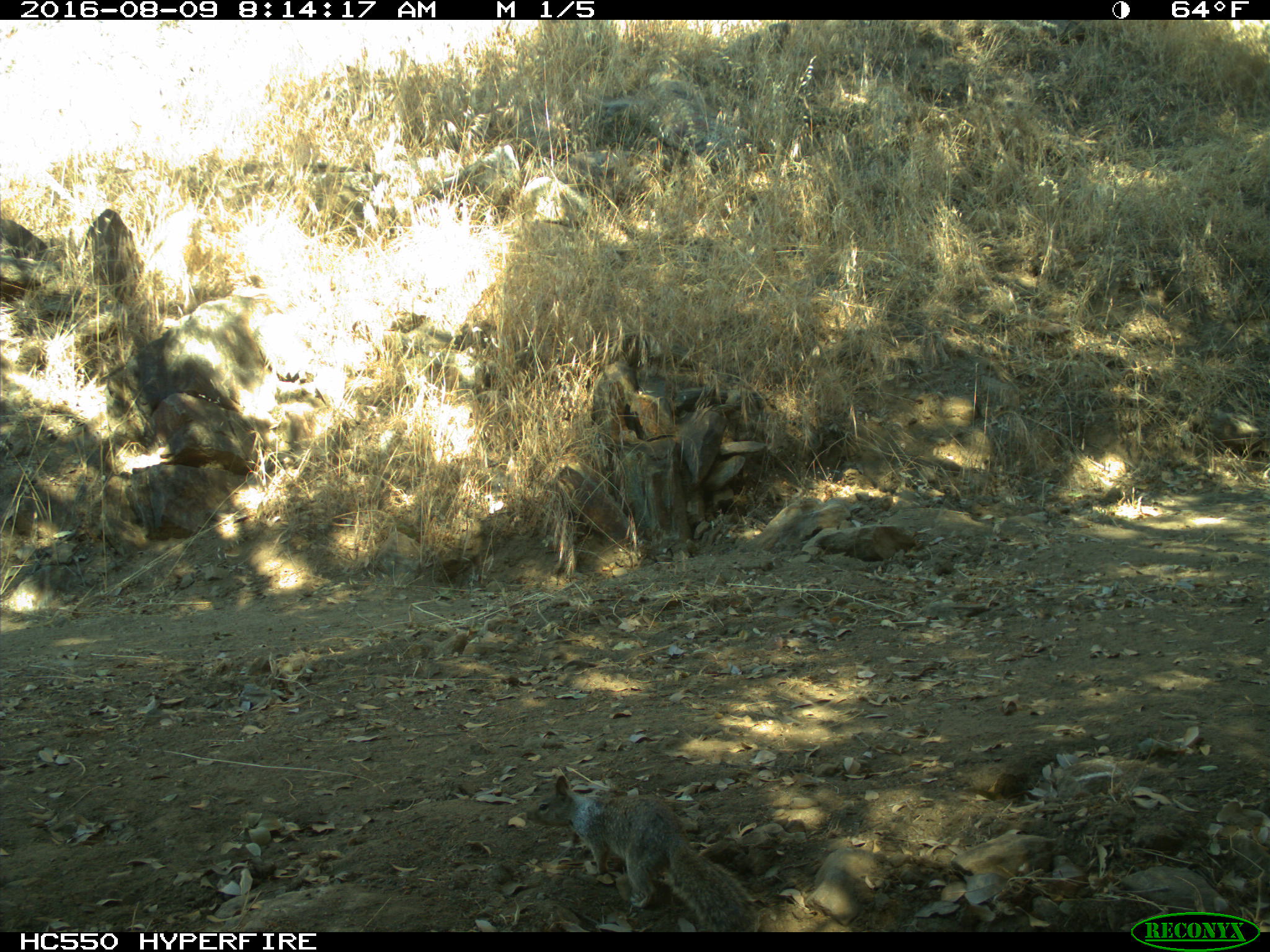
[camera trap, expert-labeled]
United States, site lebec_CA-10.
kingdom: Animalia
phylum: Chordata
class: Mammalia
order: Rodentia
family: Sciuridae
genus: Otospermophilus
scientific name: Otospermophilus beecheyi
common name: california ground squirrel